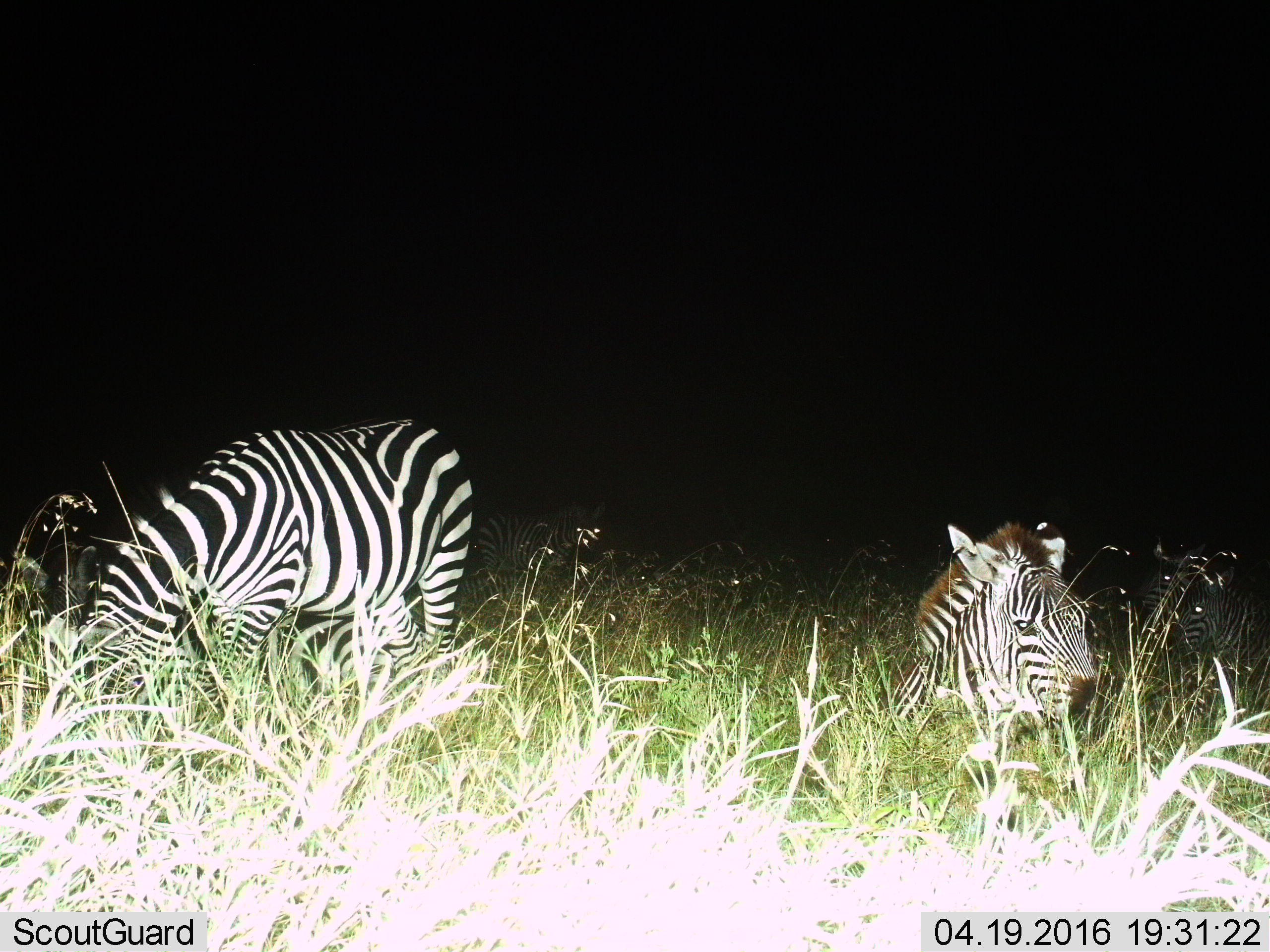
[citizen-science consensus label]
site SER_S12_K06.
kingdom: Animalia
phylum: Chordata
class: Mammalia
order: Perissodactyla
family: Equidae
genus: Equus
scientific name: Equus quagga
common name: plains zebra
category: zebraplains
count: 5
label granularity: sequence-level